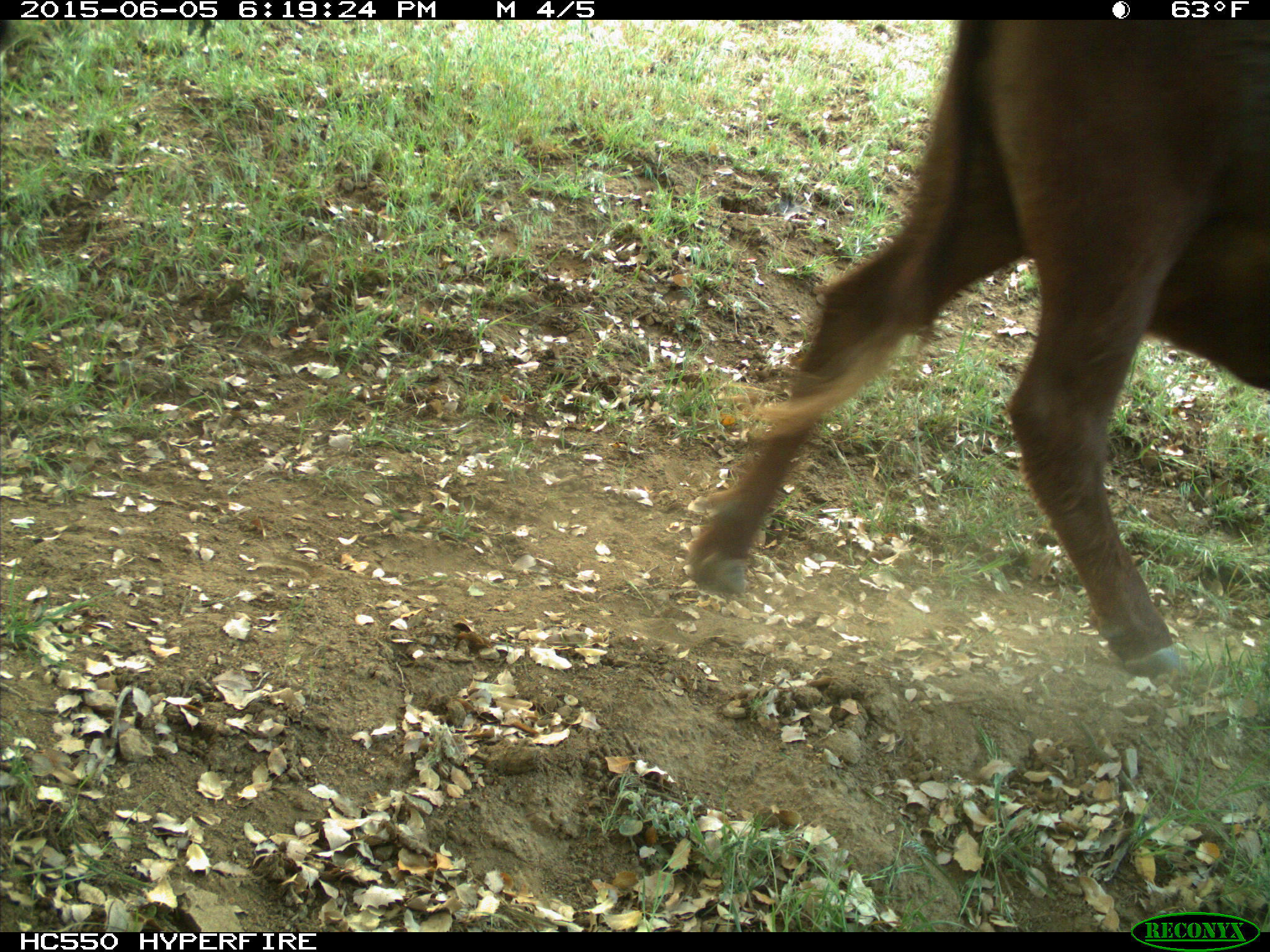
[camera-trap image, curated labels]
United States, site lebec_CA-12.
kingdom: Animalia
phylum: Chordata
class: Mammalia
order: Artiodactyla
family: Bovidae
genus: Bos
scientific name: Bos taurus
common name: domestic cow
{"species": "Bos taurus (domestic cow)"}